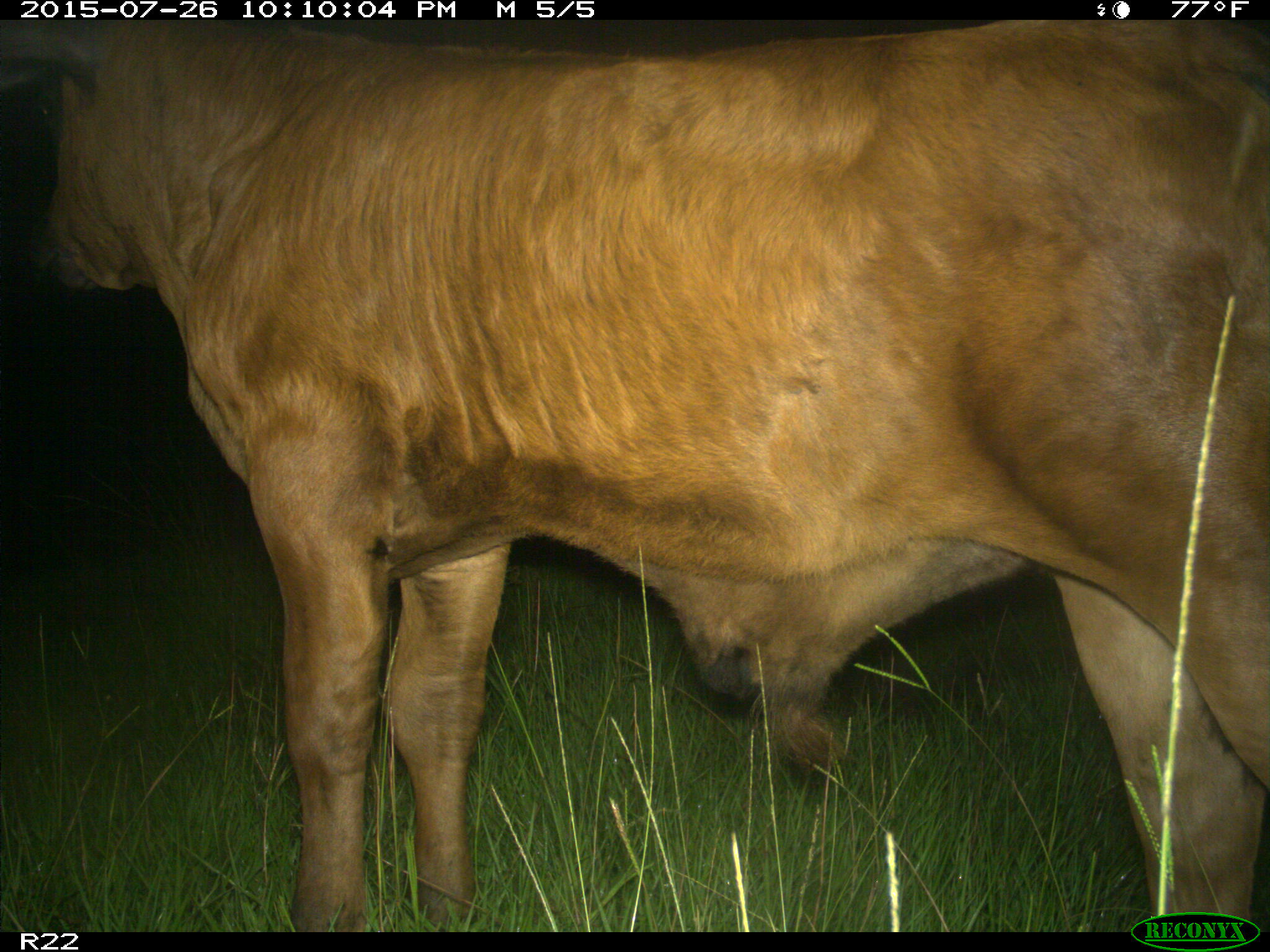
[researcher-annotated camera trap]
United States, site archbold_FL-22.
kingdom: Animalia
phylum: Chordata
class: Mammalia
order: Artiodactyla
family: Bovidae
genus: Bos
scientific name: Bos taurus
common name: domestic cow